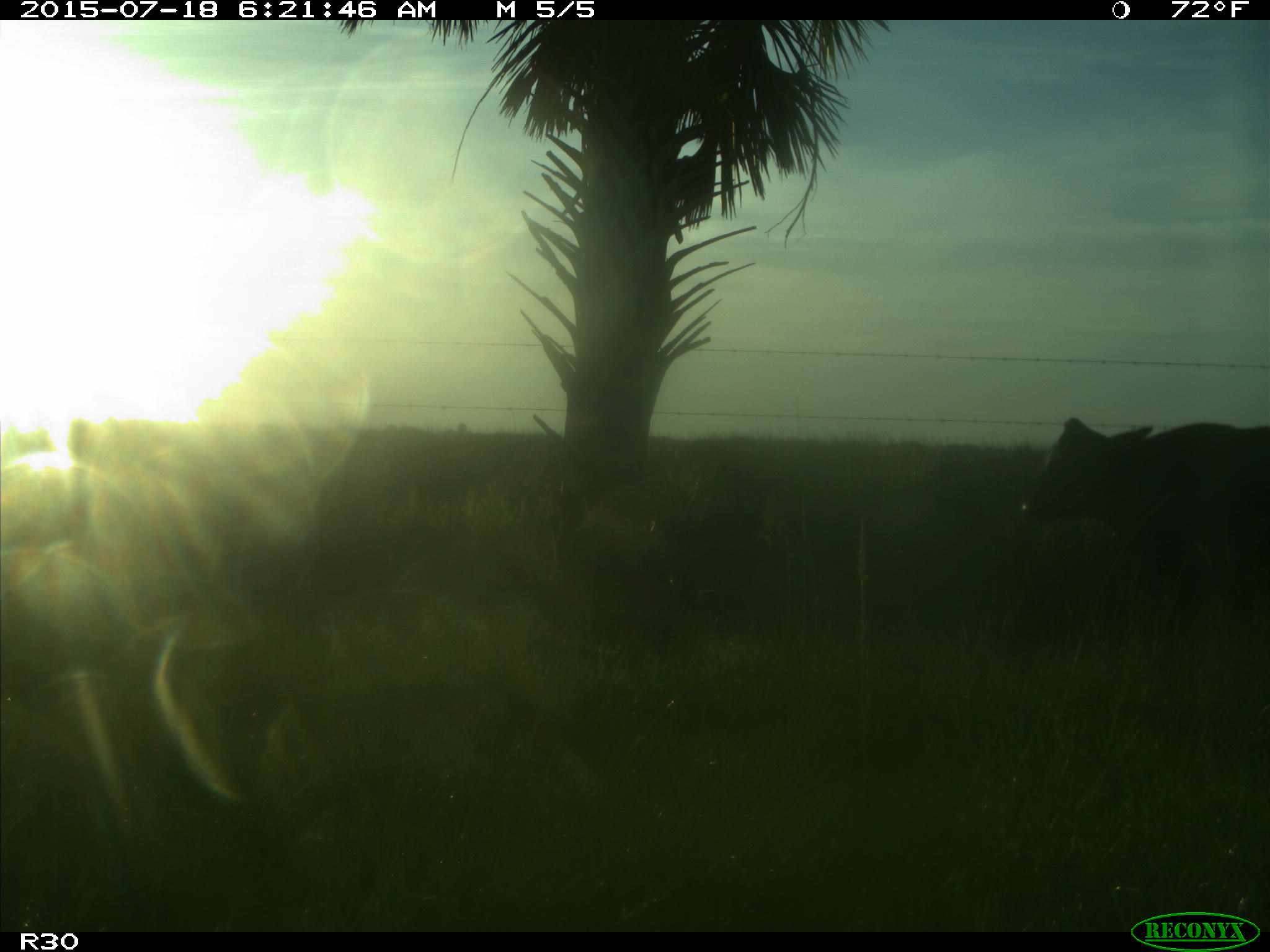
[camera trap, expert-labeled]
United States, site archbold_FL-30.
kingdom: Animalia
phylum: Chordata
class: Mammalia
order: Artiodactyla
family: Bovidae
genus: Bos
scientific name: Bos taurus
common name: domestic cow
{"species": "Bos taurus (domestic cow)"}